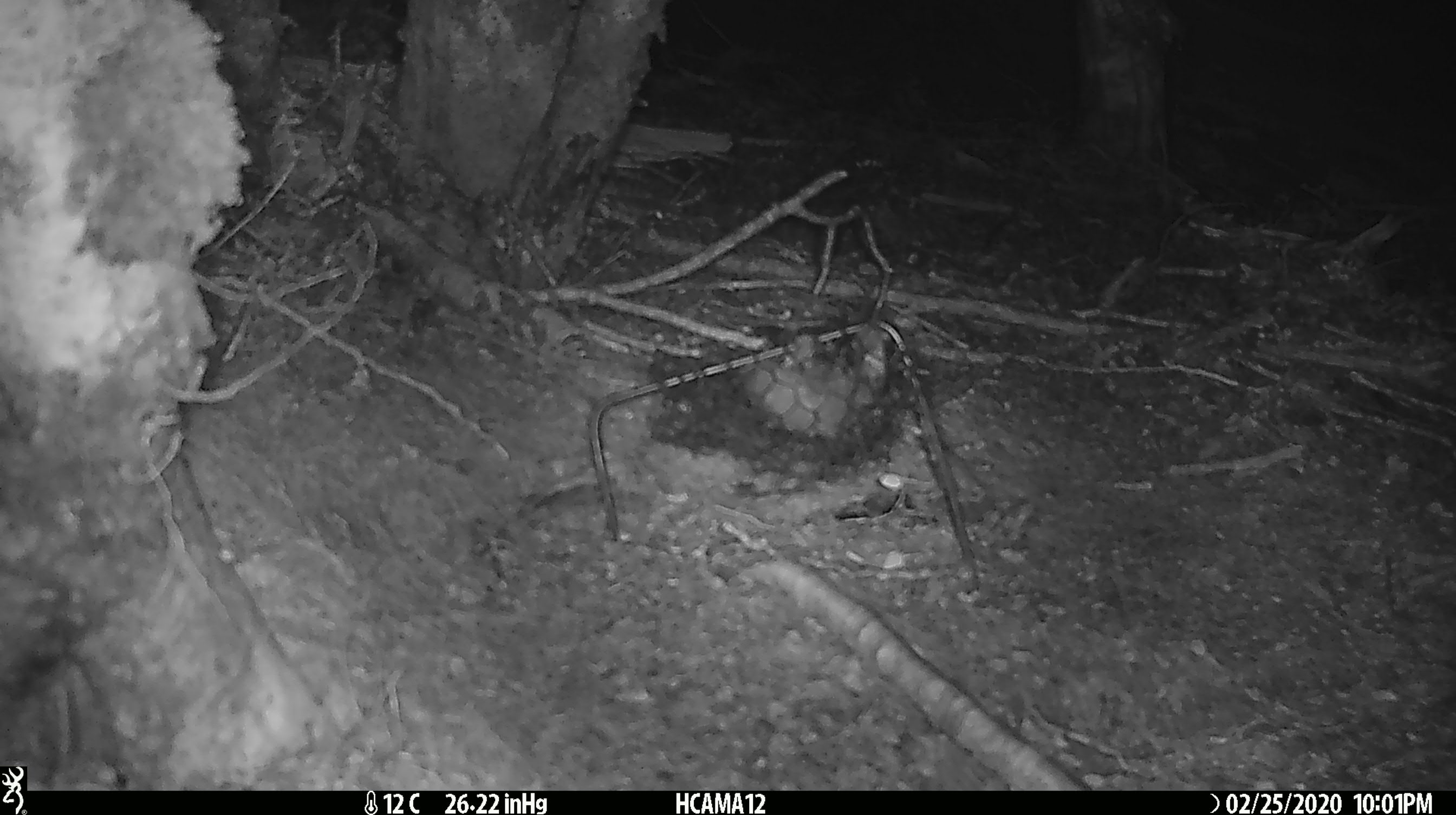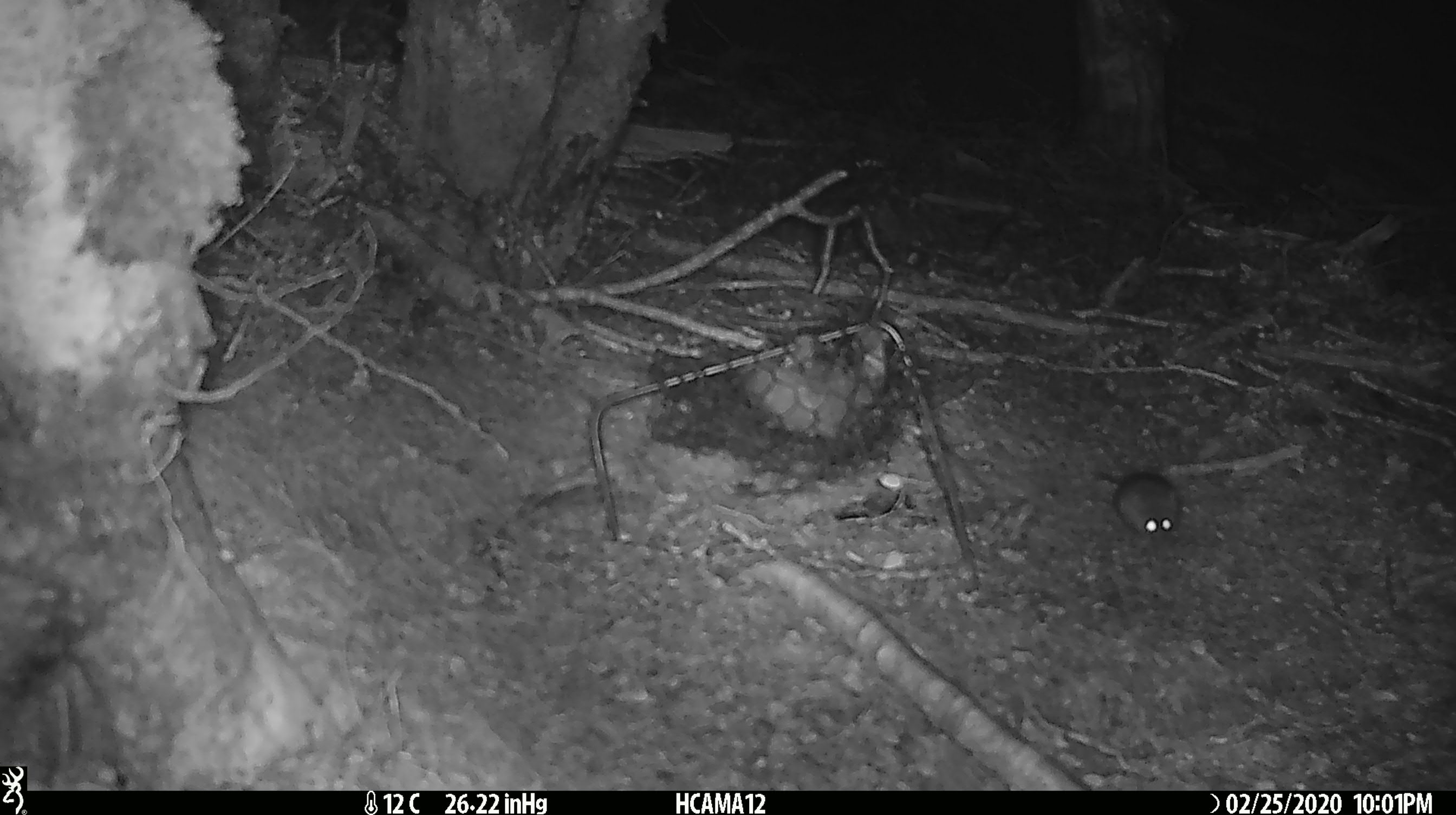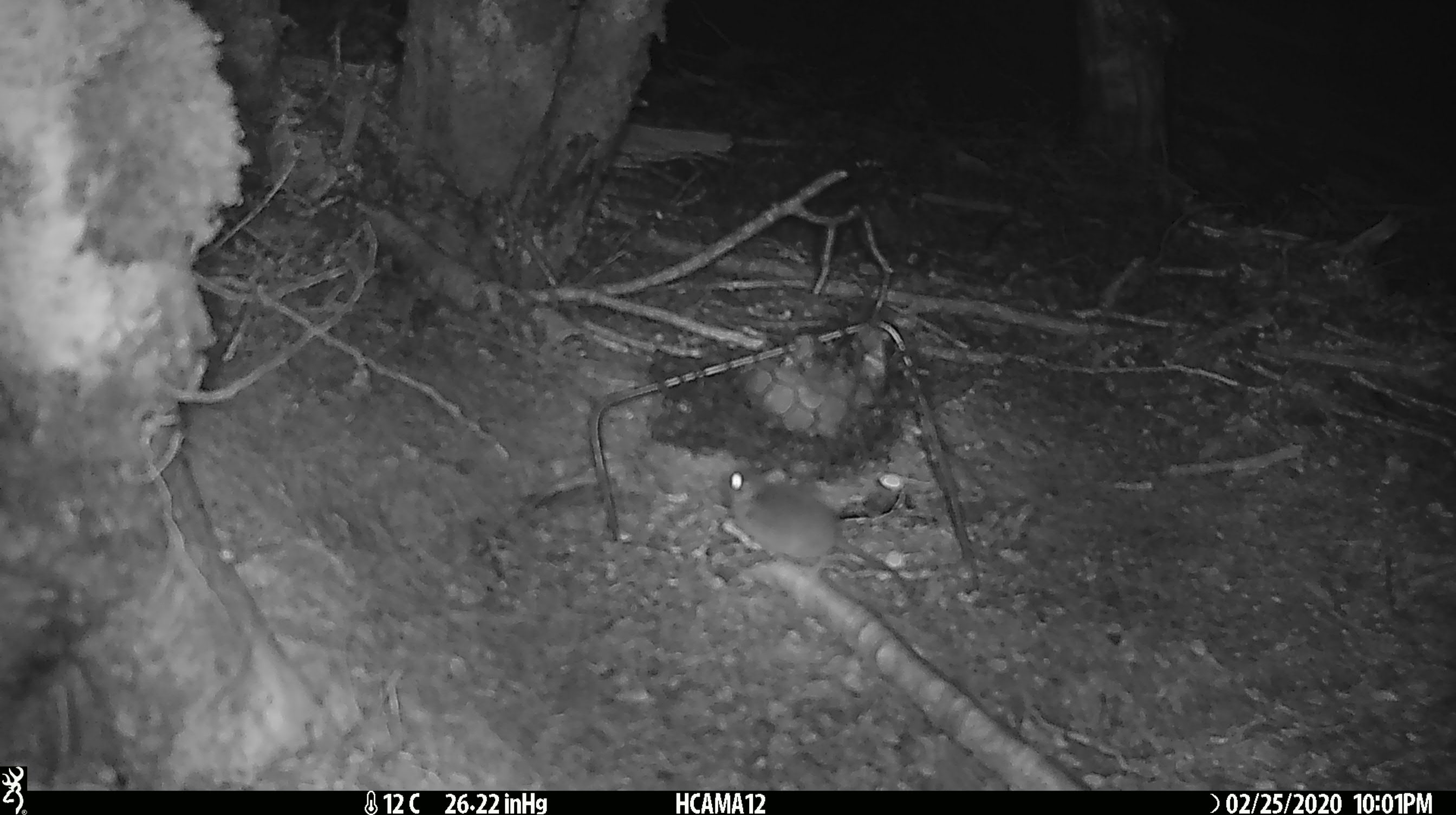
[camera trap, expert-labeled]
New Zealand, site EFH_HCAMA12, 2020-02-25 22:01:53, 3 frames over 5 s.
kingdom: Animalia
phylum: Chordata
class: Mammalia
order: Rodentia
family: Muridae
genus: Mus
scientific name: Mus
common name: mouse